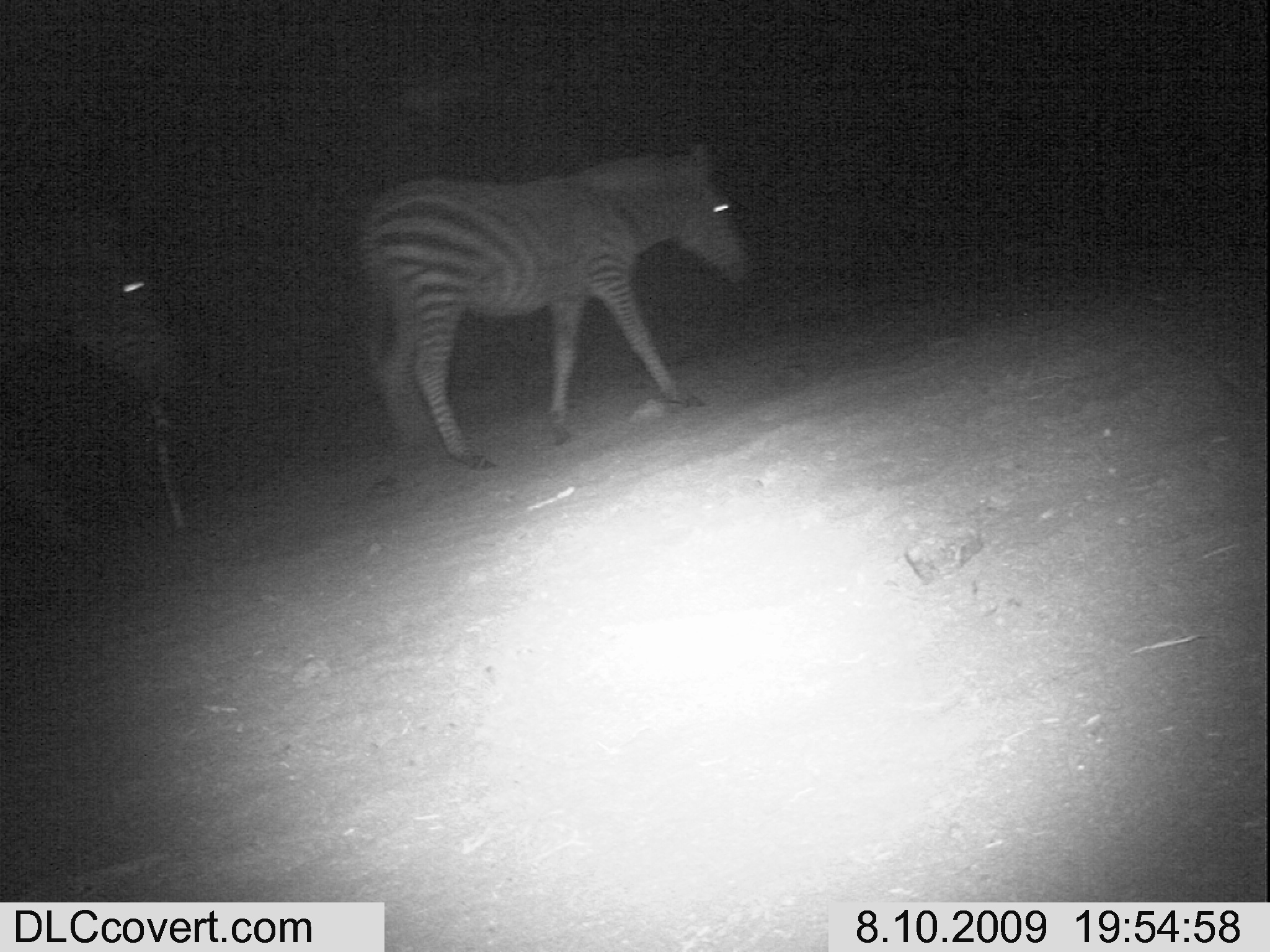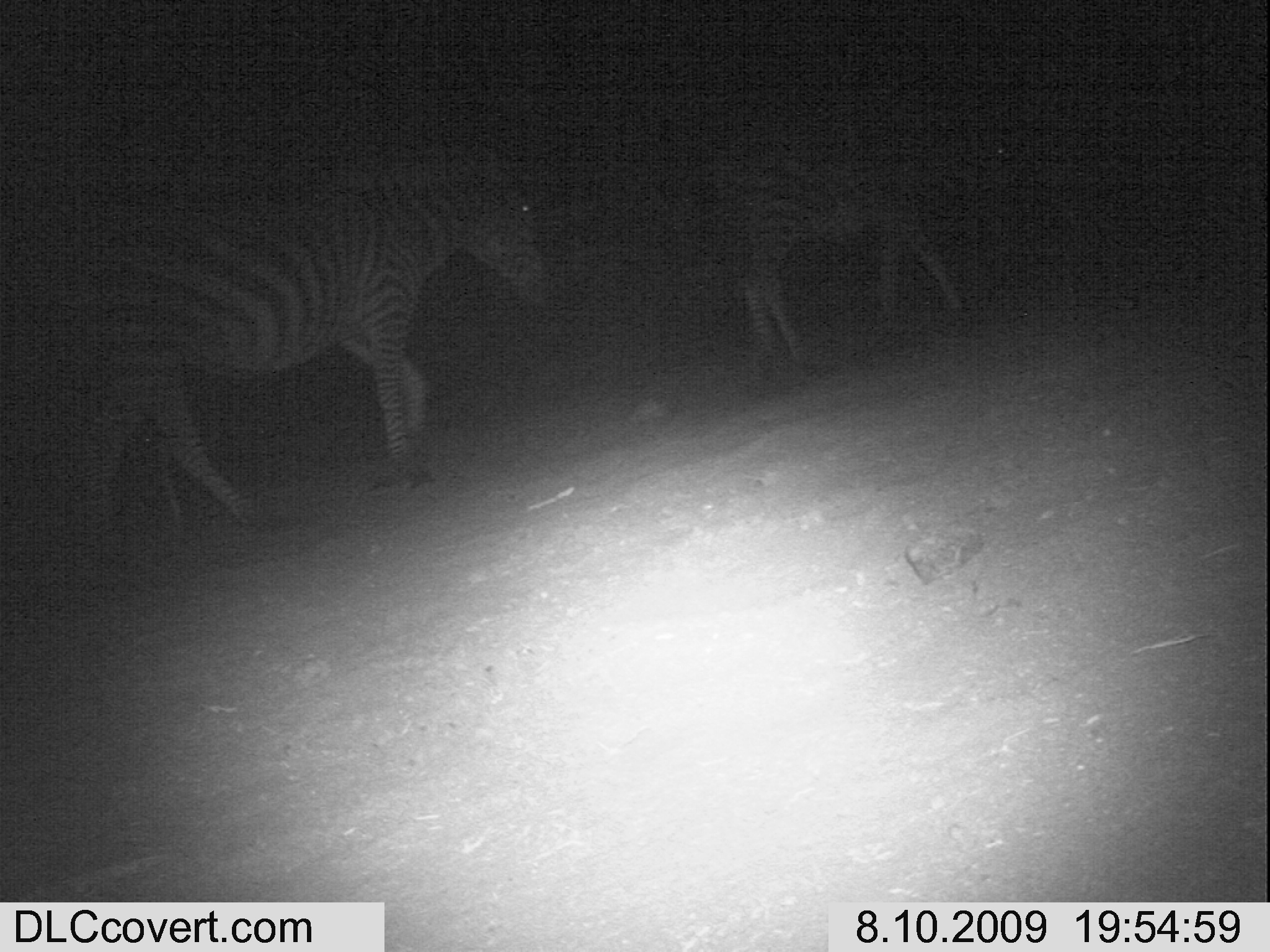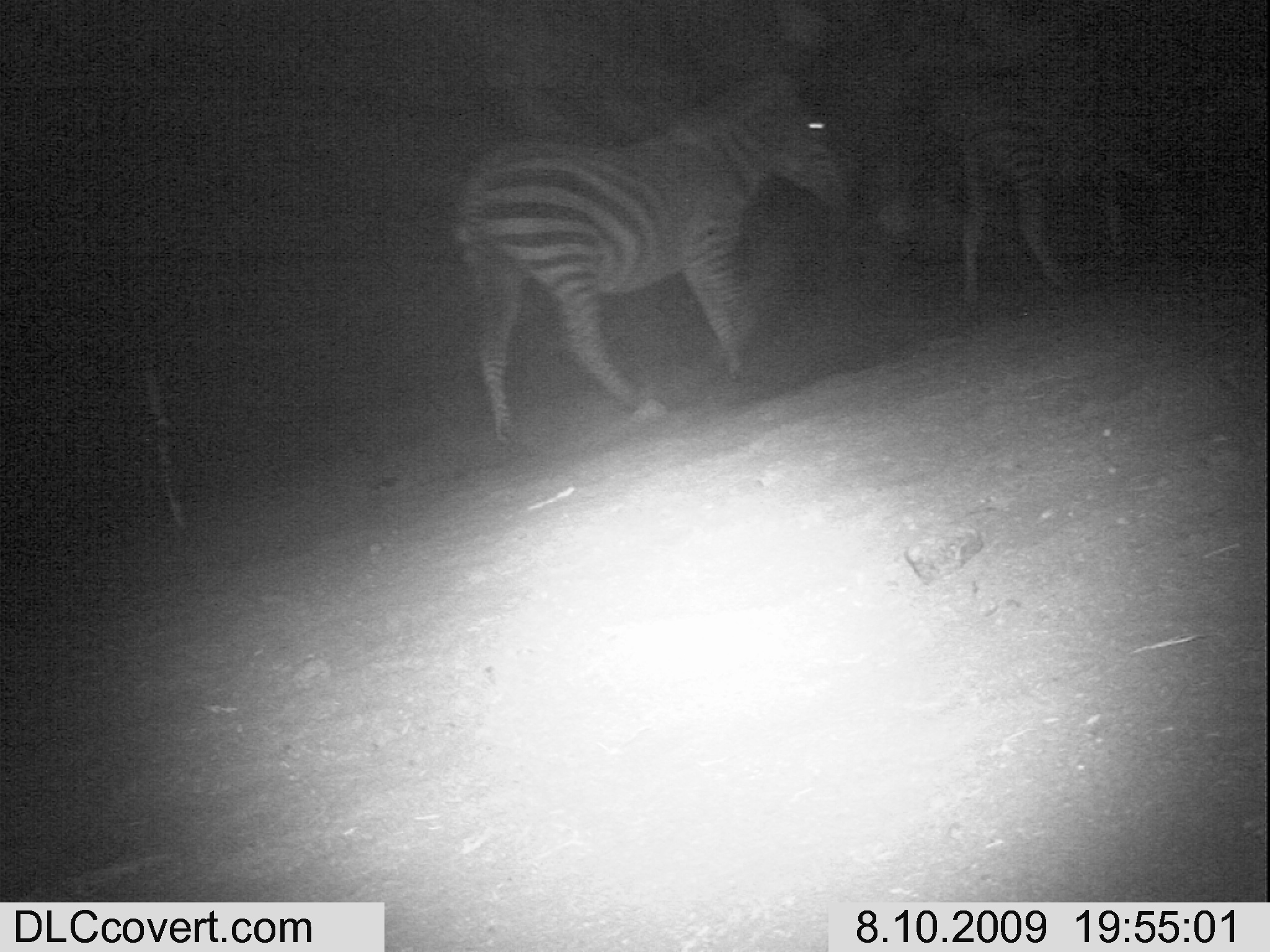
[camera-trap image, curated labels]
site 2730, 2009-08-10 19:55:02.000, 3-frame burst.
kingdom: Animalia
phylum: Chordata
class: Mammalia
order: Perissodactyla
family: Equidae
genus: Equus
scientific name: Equus quagga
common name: plains zebra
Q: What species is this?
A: Equus quagga (plains zebra).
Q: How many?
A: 2.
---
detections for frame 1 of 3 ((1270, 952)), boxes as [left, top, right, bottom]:
equus quagga: [354, 140, 754, 476]; [0, 243, 190, 572]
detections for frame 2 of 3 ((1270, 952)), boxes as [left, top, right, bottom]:
equus quagga: [57, 136, 552, 551]; [713, 129, 1016, 367]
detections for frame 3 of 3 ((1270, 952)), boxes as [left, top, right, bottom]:
equus quagga: [447, 72, 854, 455]; [927, 52, 1186, 298]